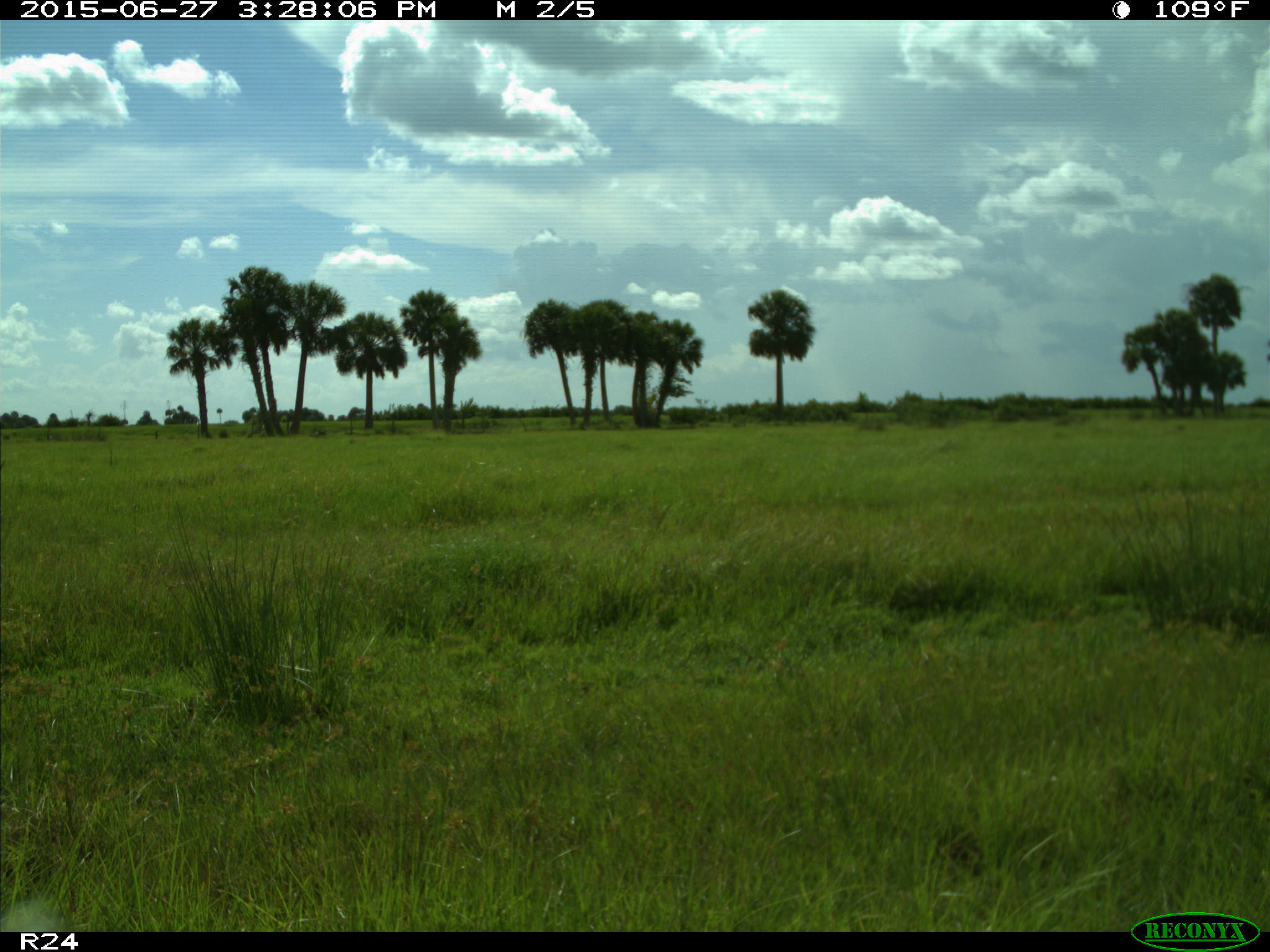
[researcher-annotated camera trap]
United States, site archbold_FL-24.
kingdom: Animalia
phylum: Chordata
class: Mammalia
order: Artiodactyla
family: Bovidae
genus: Bos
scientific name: Bos taurus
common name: domestic cow